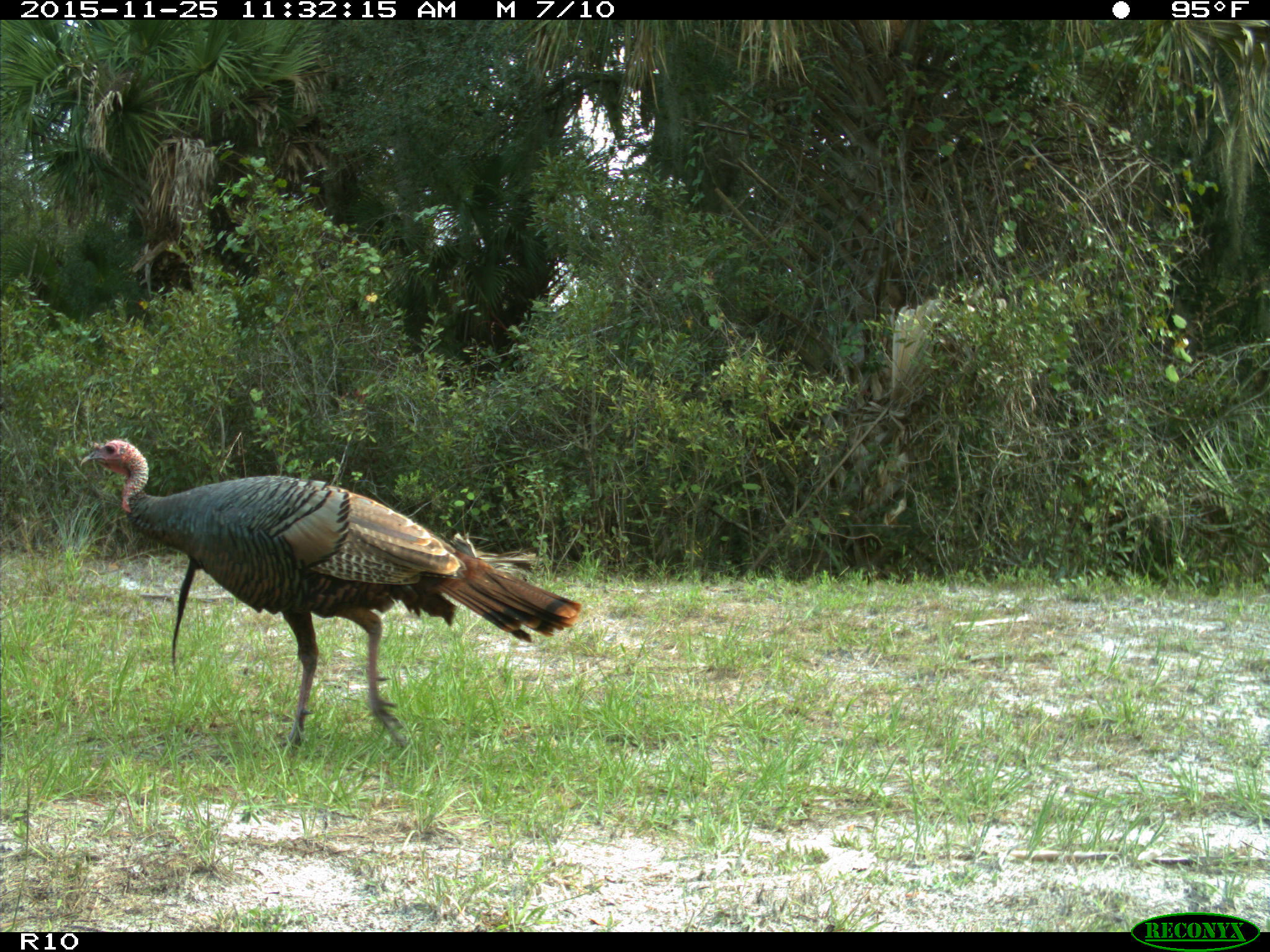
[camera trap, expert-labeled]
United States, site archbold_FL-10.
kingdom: Animalia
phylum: Chordata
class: Aves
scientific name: Aves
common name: birds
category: unidentified bird